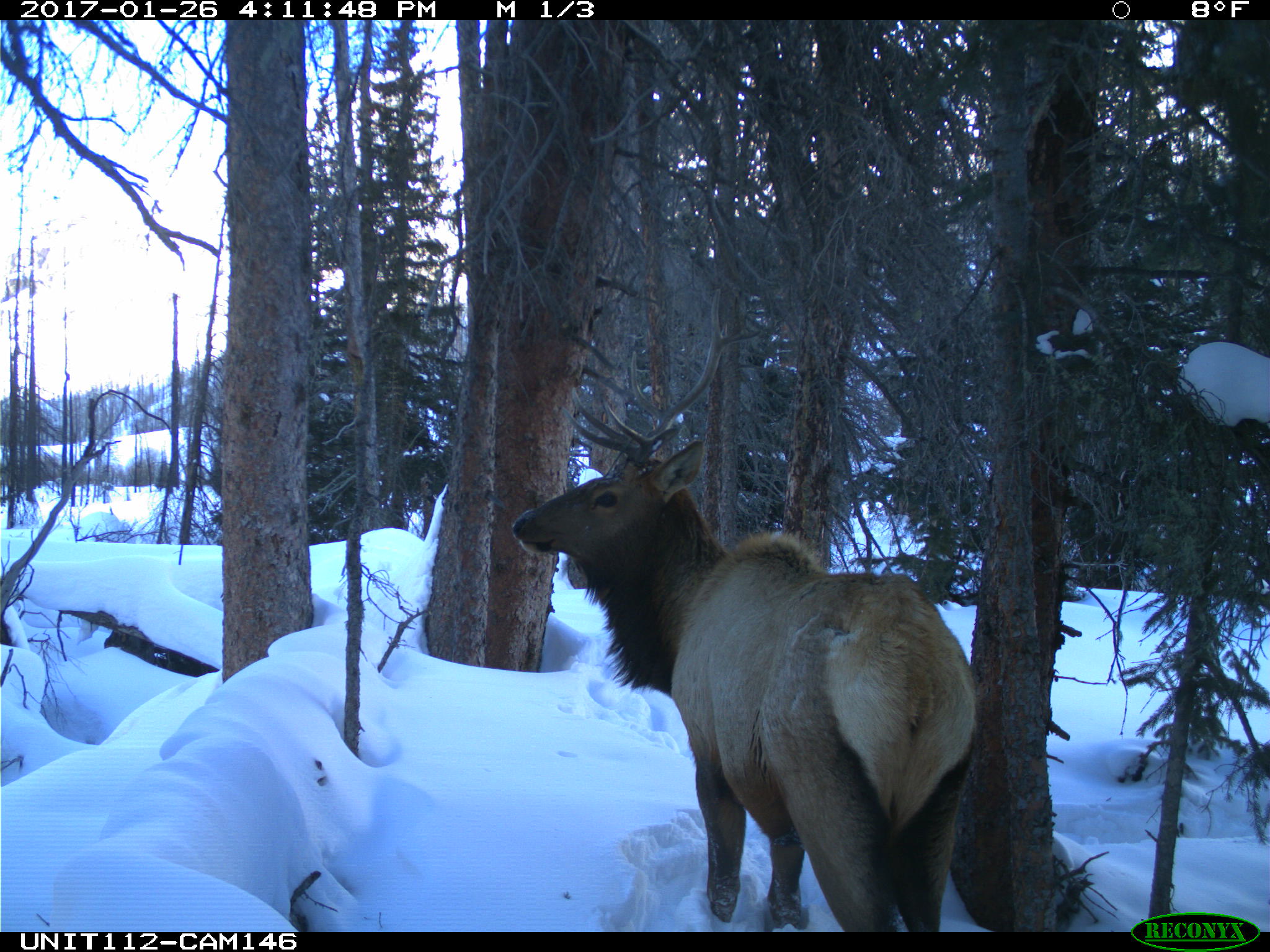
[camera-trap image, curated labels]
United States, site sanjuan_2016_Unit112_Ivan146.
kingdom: Animalia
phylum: Chordata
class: Mammalia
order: Artiodactyla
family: Cervidae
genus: Cervus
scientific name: Cervus elaphus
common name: red deer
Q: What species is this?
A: Cervus elaphus (red deer).